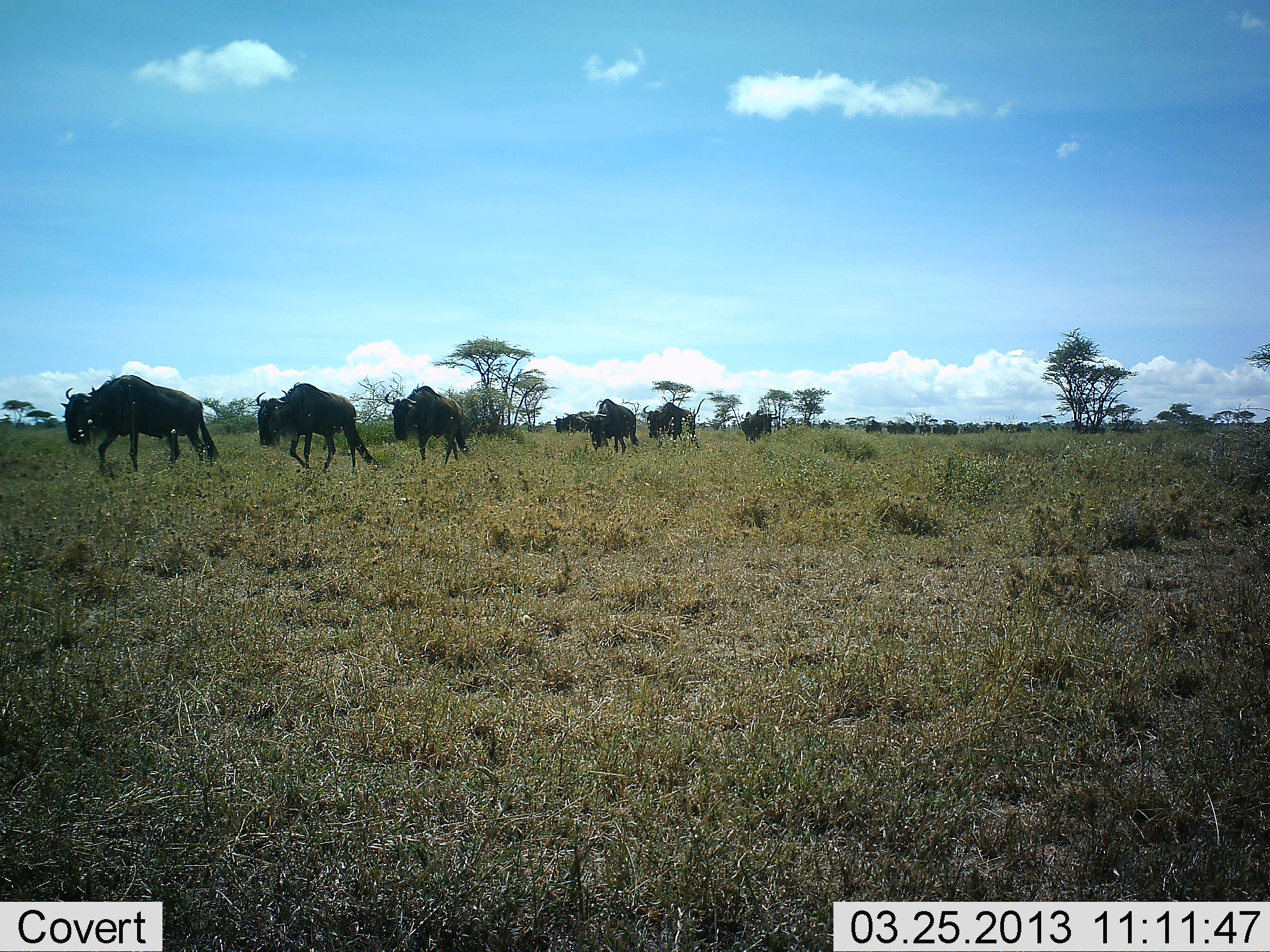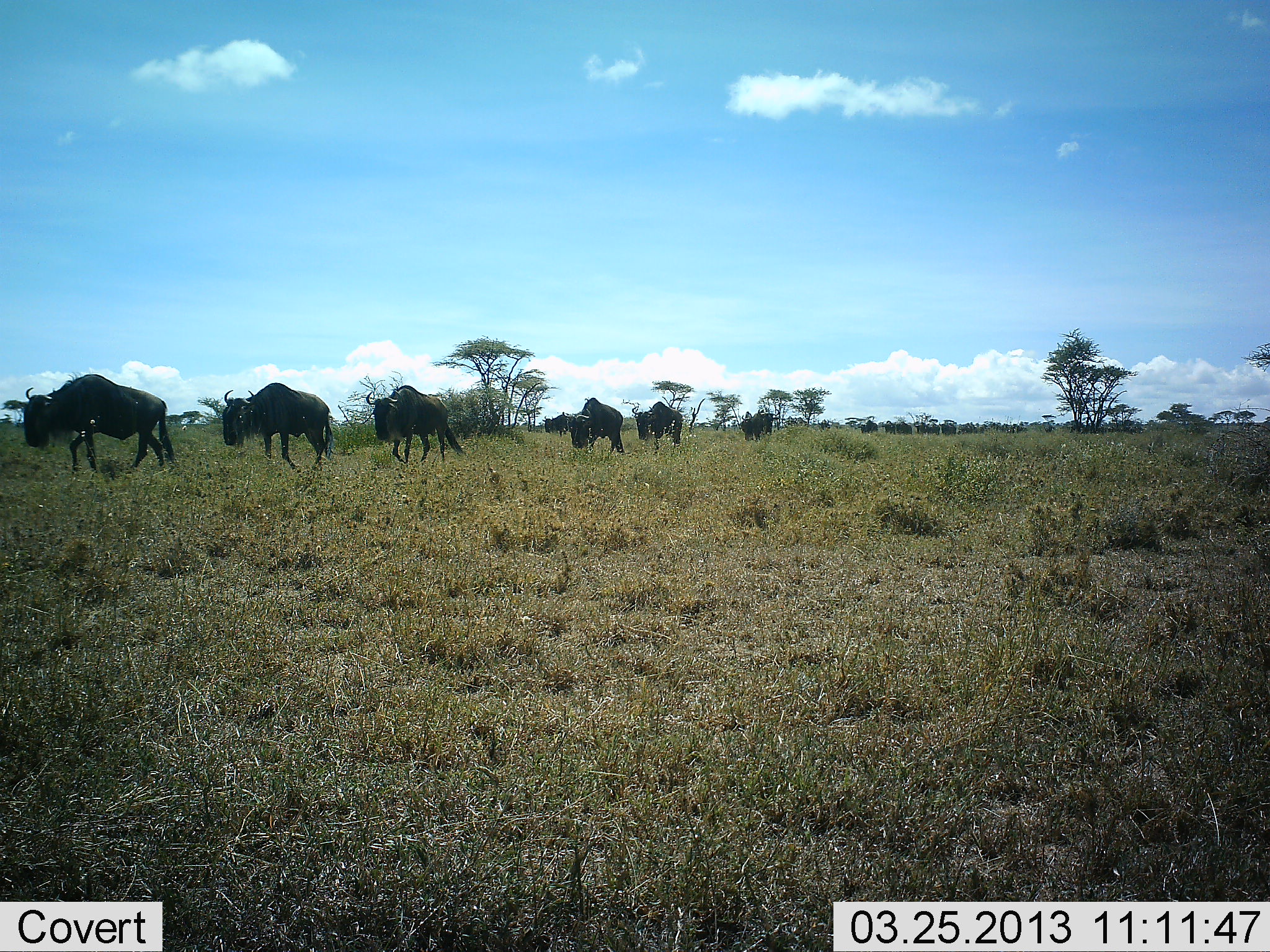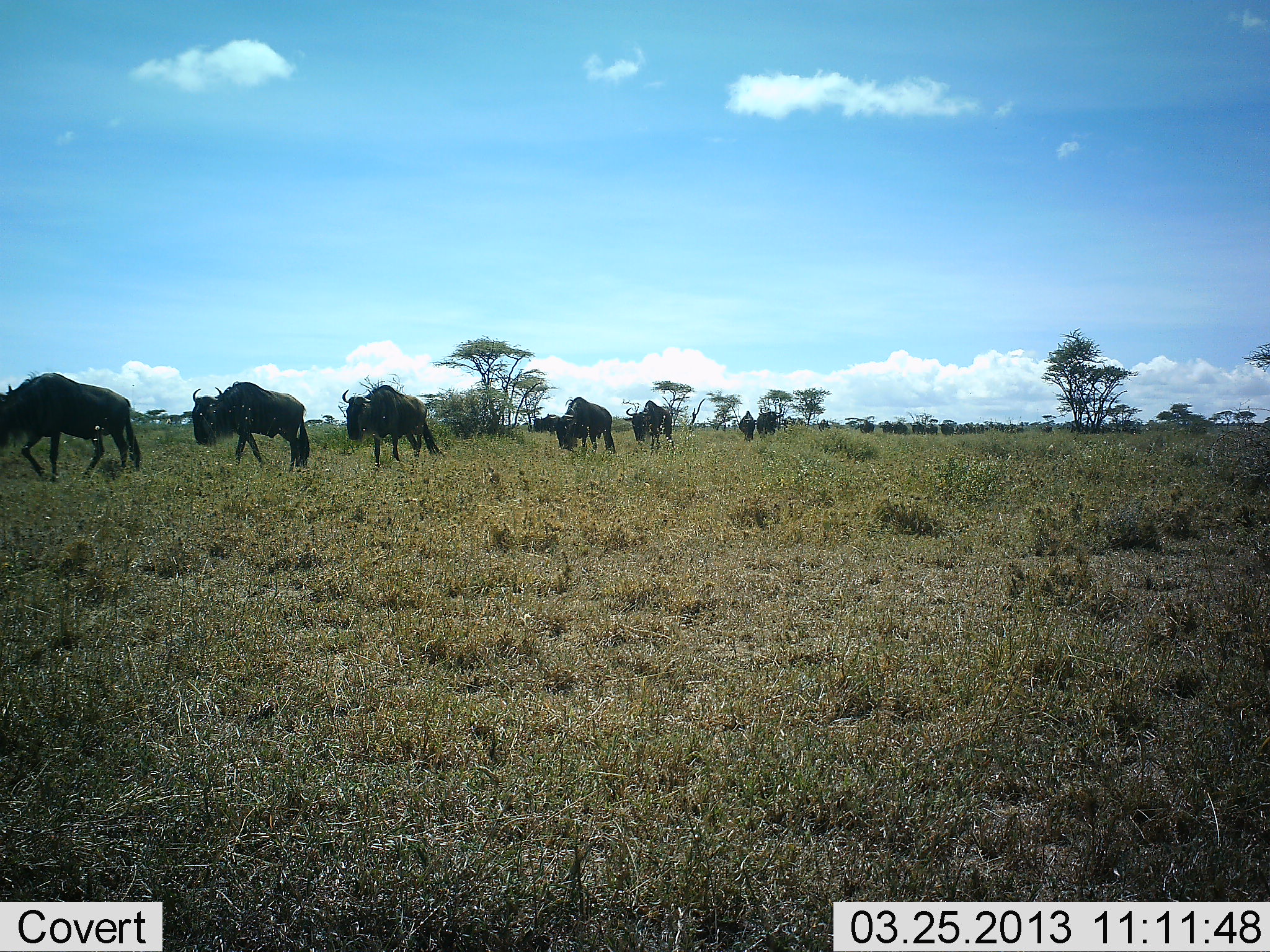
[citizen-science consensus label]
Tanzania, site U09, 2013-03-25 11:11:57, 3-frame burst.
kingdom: Animalia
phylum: Chordata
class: Mammalia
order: Artiodactyla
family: Bovidae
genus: Connochaetes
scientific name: Connochaetes taurinus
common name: blue wildebeest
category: wildebeest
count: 11-50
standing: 5%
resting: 0%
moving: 100%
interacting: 0%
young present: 0%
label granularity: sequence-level